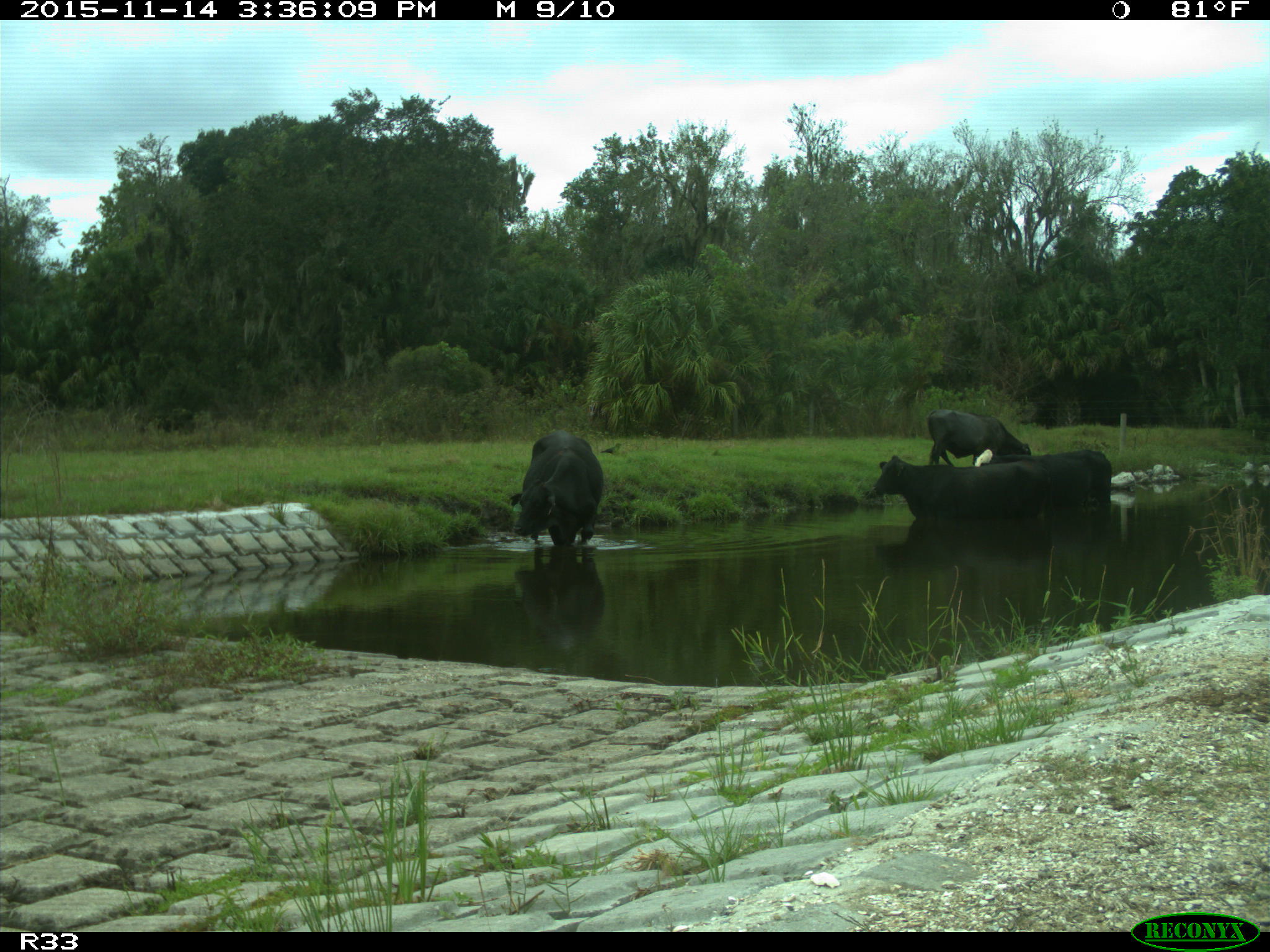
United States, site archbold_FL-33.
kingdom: Animalia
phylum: Chordata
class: Mammalia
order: Artiodactyla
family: Bovidae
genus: Bos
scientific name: Bos taurus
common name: domestic cow